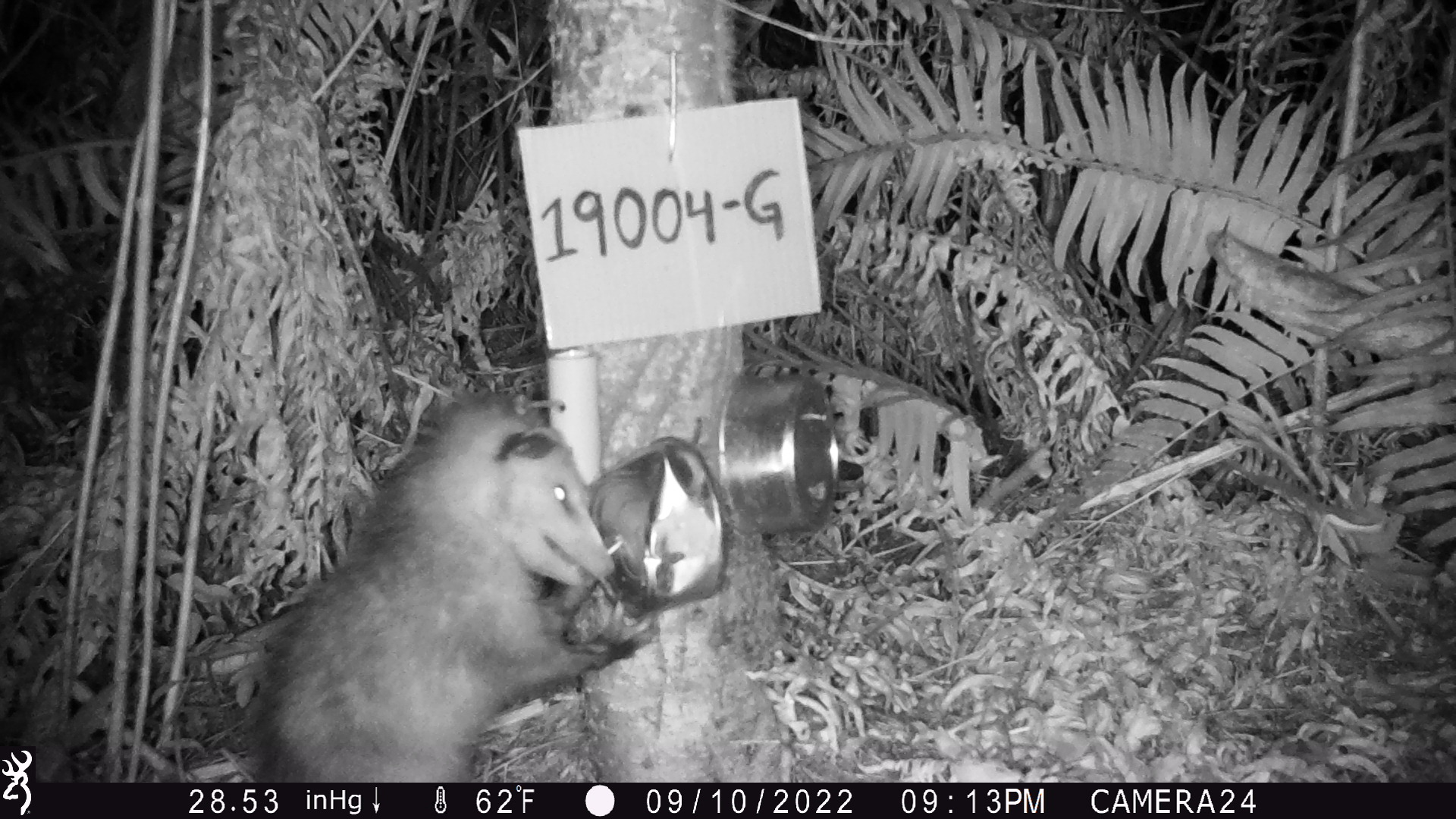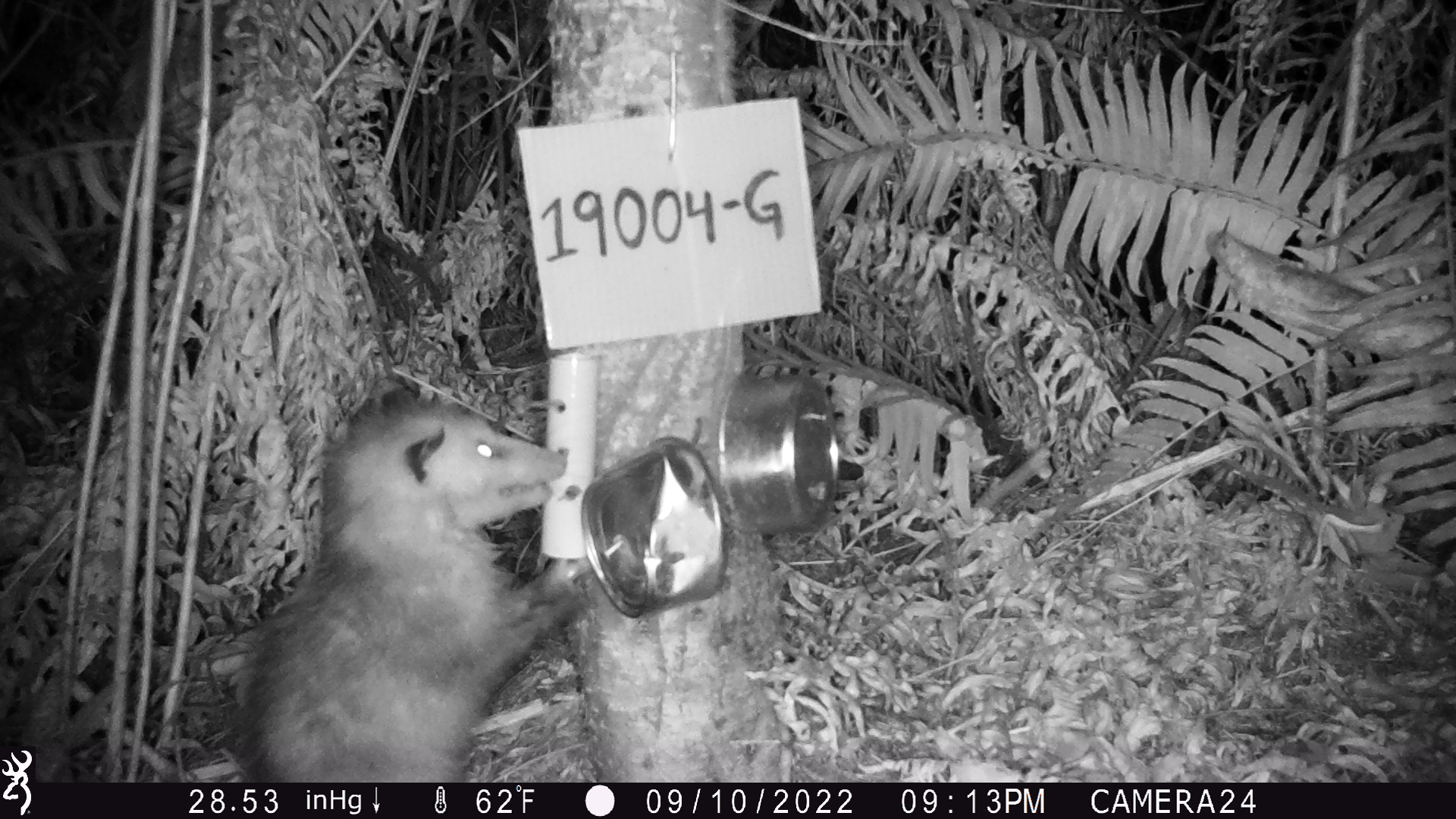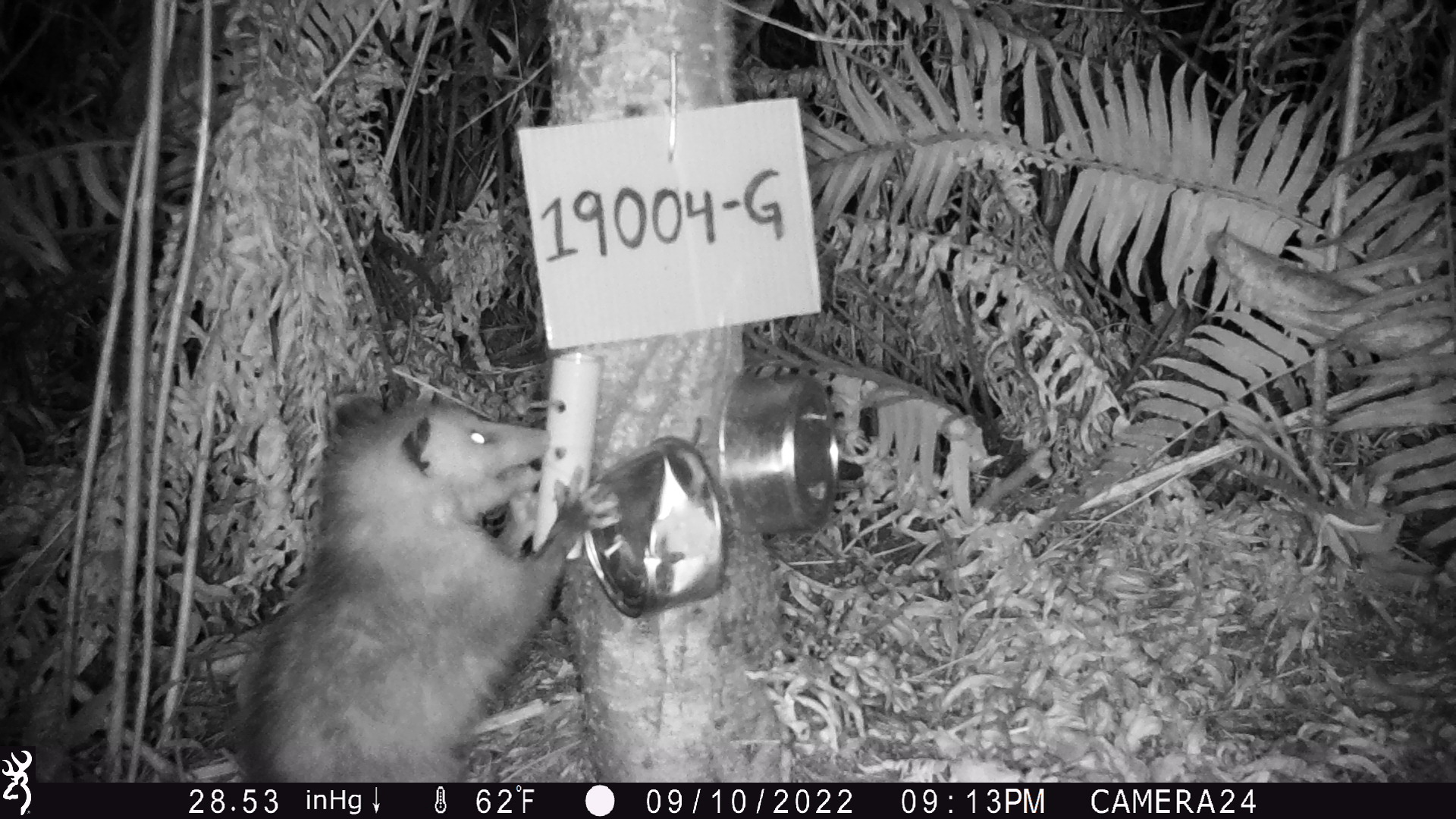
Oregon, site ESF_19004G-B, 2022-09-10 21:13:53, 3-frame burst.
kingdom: Animalia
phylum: Chordata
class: Mammalia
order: Didelphimorphia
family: Didelphidae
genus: Didelphis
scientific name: Didelphis virginiana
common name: virginia opossum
Virginia opossum (Didelphis virginiana).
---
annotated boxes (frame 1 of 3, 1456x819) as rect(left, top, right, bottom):
virginia opossum: rect(237, 391, 655, 782)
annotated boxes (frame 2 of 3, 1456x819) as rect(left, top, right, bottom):
virginia opossum: rect(225, 385, 612, 780)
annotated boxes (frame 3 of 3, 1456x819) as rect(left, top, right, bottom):
virginia opossum: rect(225, 377, 627, 777)